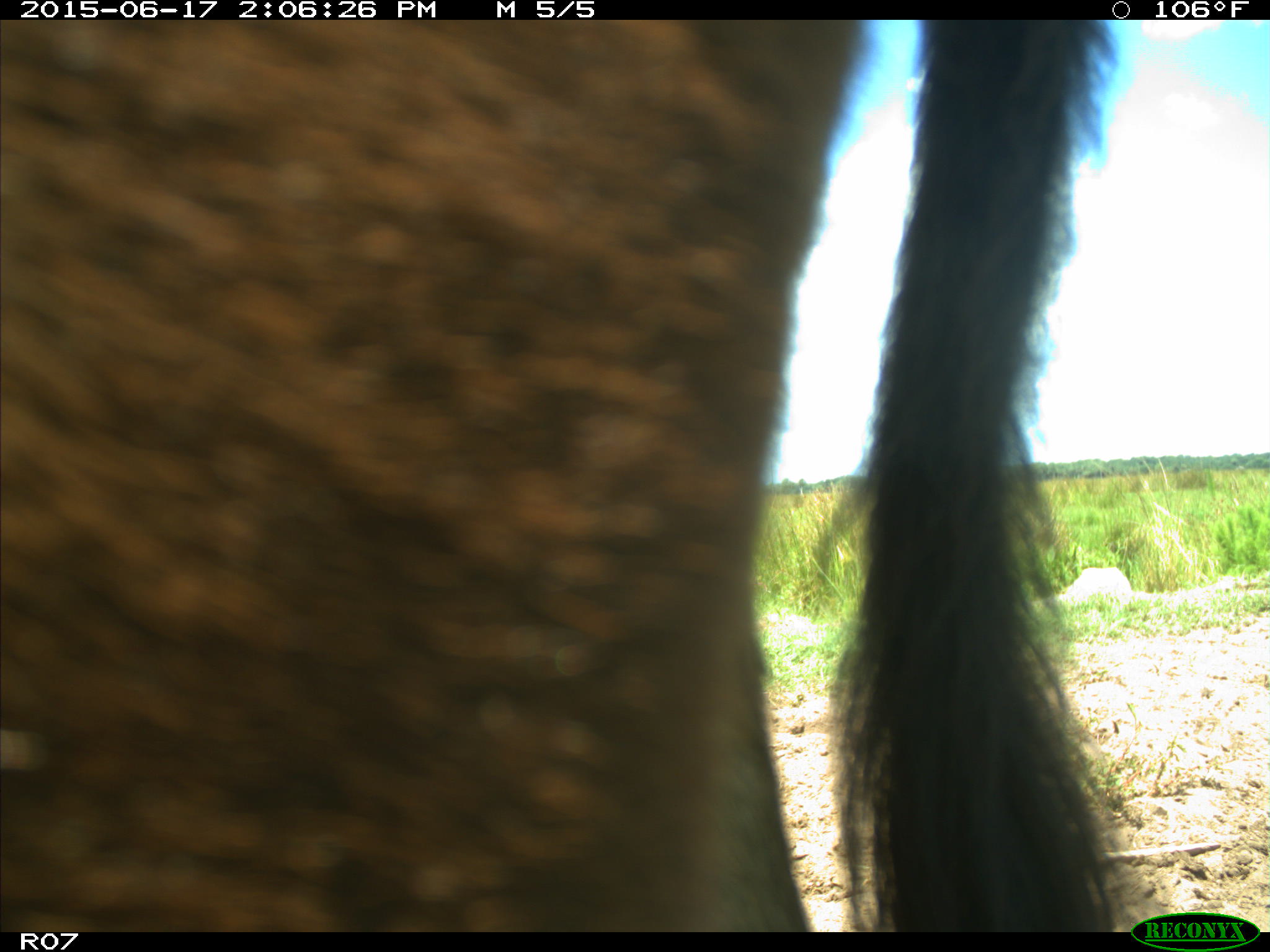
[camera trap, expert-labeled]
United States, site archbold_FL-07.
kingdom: Animalia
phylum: Chordata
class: Mammalia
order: Artiodactyla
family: Bovidae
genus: Bos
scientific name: Bos taurus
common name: domestic cow